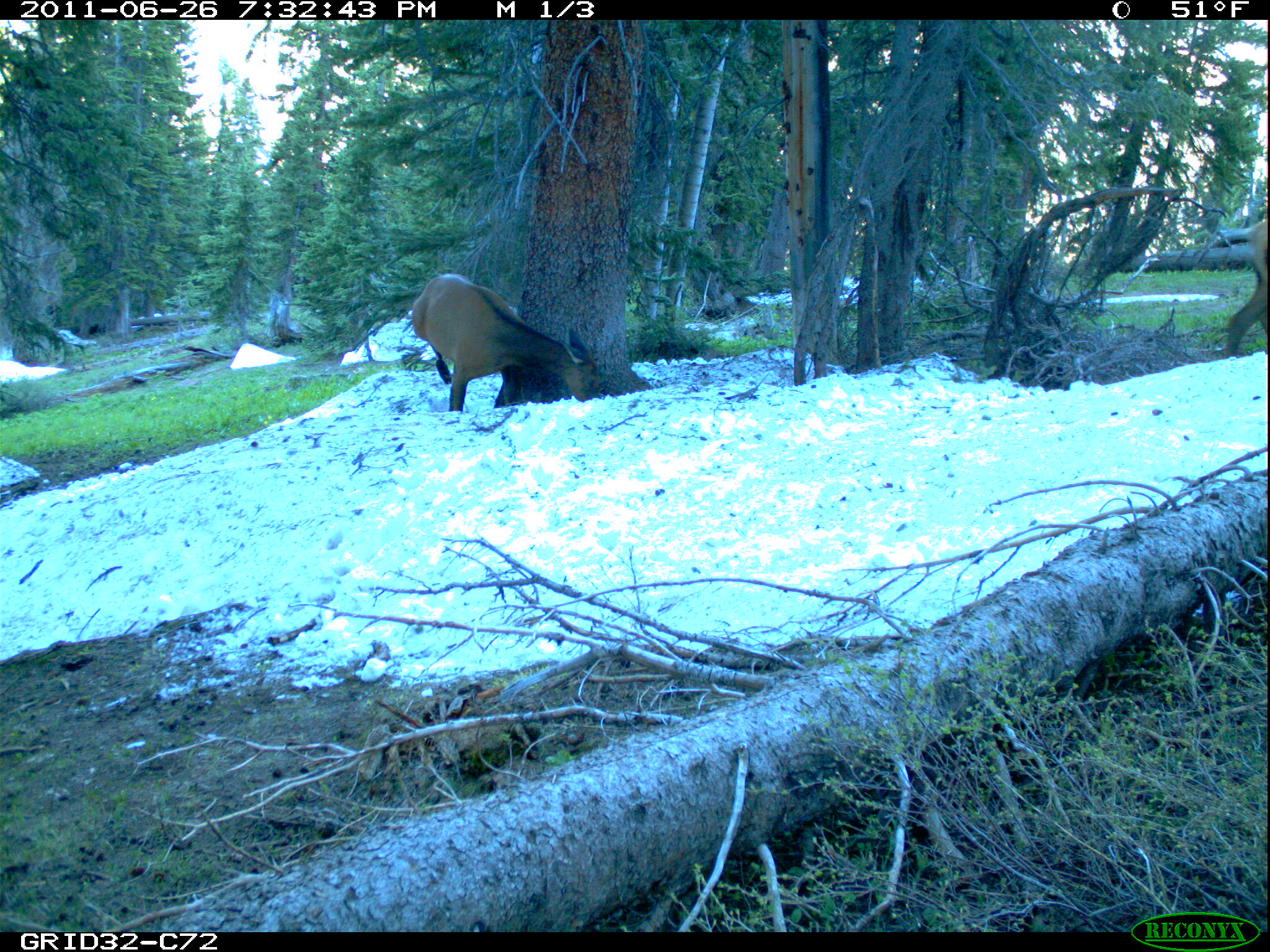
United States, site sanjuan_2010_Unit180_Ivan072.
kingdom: Animalia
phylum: Chordata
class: Mammalia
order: Artiodactyla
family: Cervidae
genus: Cervus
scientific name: Cervus elaphus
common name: red deer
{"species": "Cervus elaphus (red deer)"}